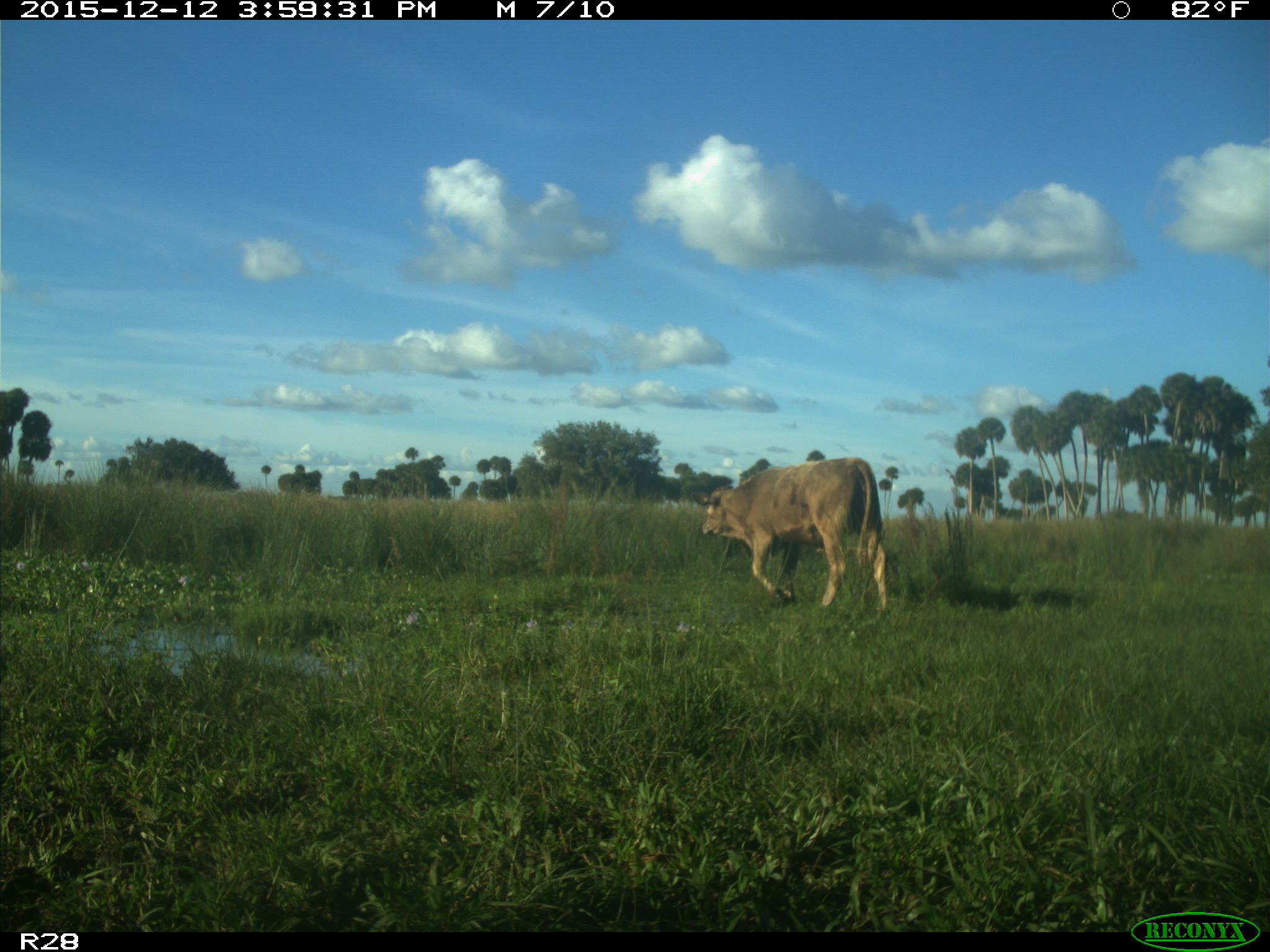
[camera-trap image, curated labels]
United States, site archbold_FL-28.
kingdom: Animalia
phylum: Chordata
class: Mammalia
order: Artiodactyla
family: Bovidae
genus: Bos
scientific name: Bos taurus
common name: domestic cow